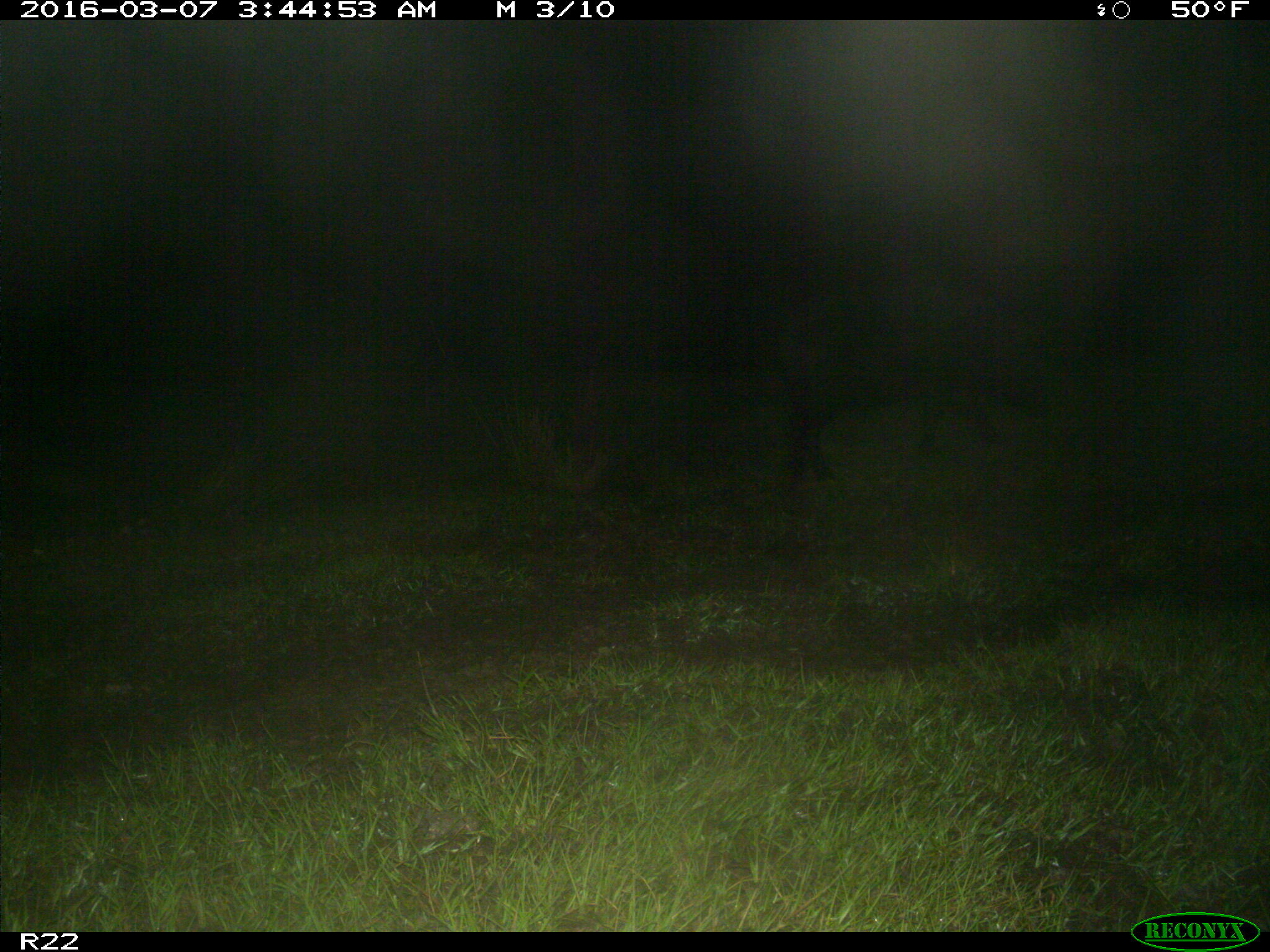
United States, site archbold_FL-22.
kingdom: Animalia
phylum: Chordata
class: Mammalia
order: Artiodactyla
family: Suidae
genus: Sus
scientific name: Sus scrofa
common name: wild boar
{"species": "Sus scrofa (wild boar)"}